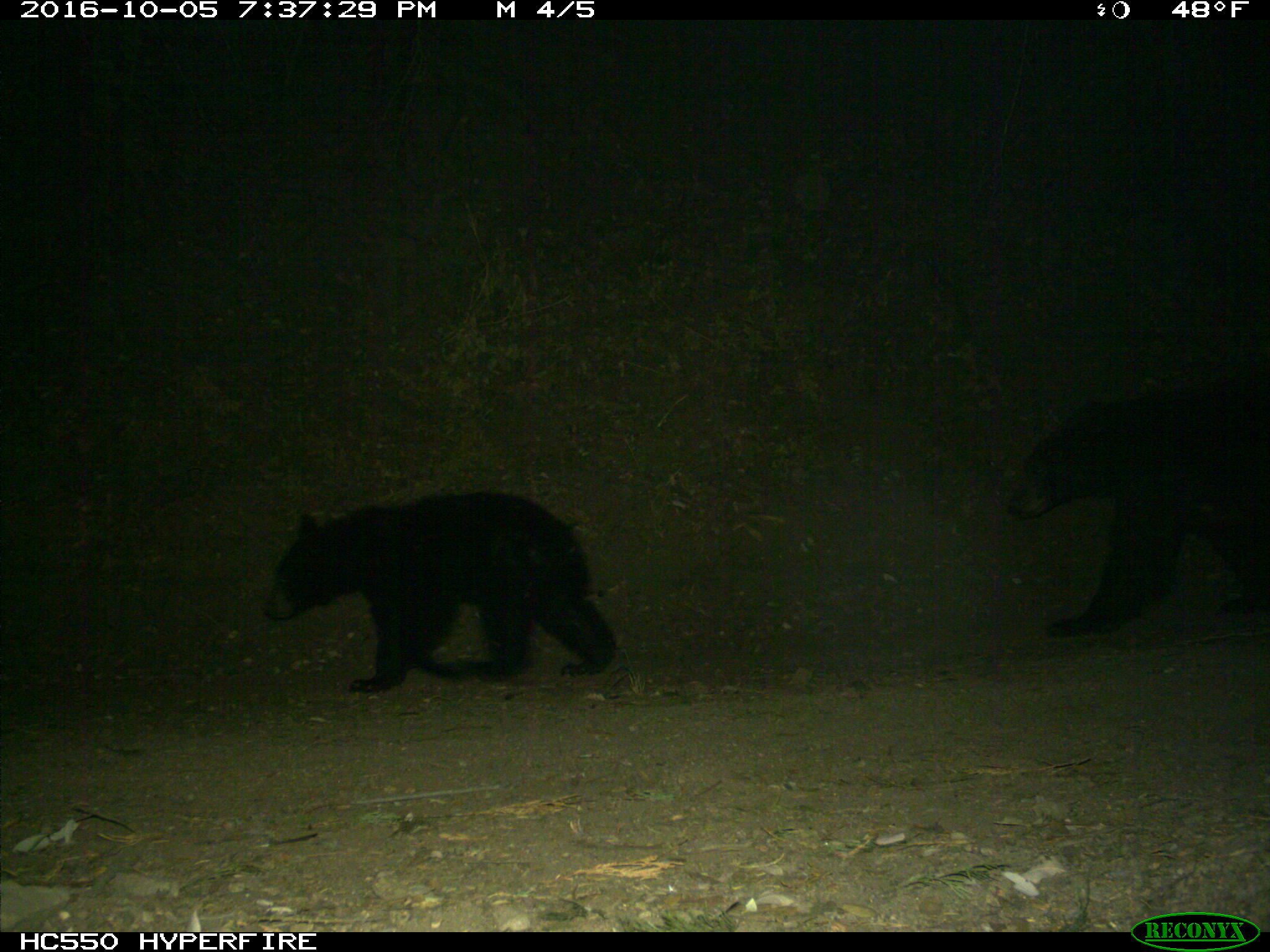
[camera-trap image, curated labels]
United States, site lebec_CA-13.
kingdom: Animalia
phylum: Chordata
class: Mammalia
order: Carnivora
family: Ursidae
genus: Ursus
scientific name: Ursus americanus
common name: american black bear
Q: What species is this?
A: Ursus americanus (american black bear).